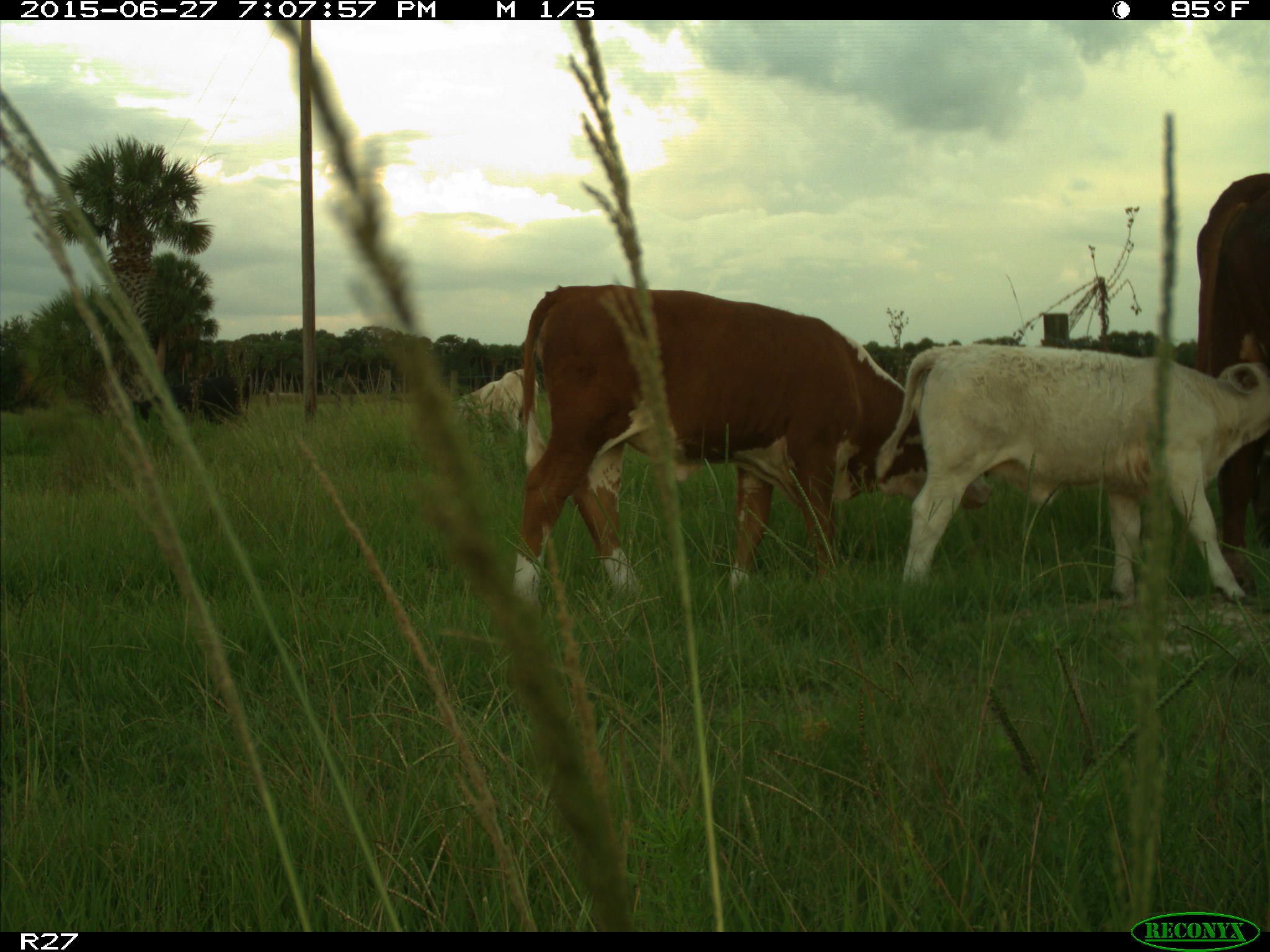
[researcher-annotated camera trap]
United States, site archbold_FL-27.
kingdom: Animalia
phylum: Chordata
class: Mammalia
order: Artiodactyla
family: Bovidae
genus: Bos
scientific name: Bos taurus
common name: domestic cow